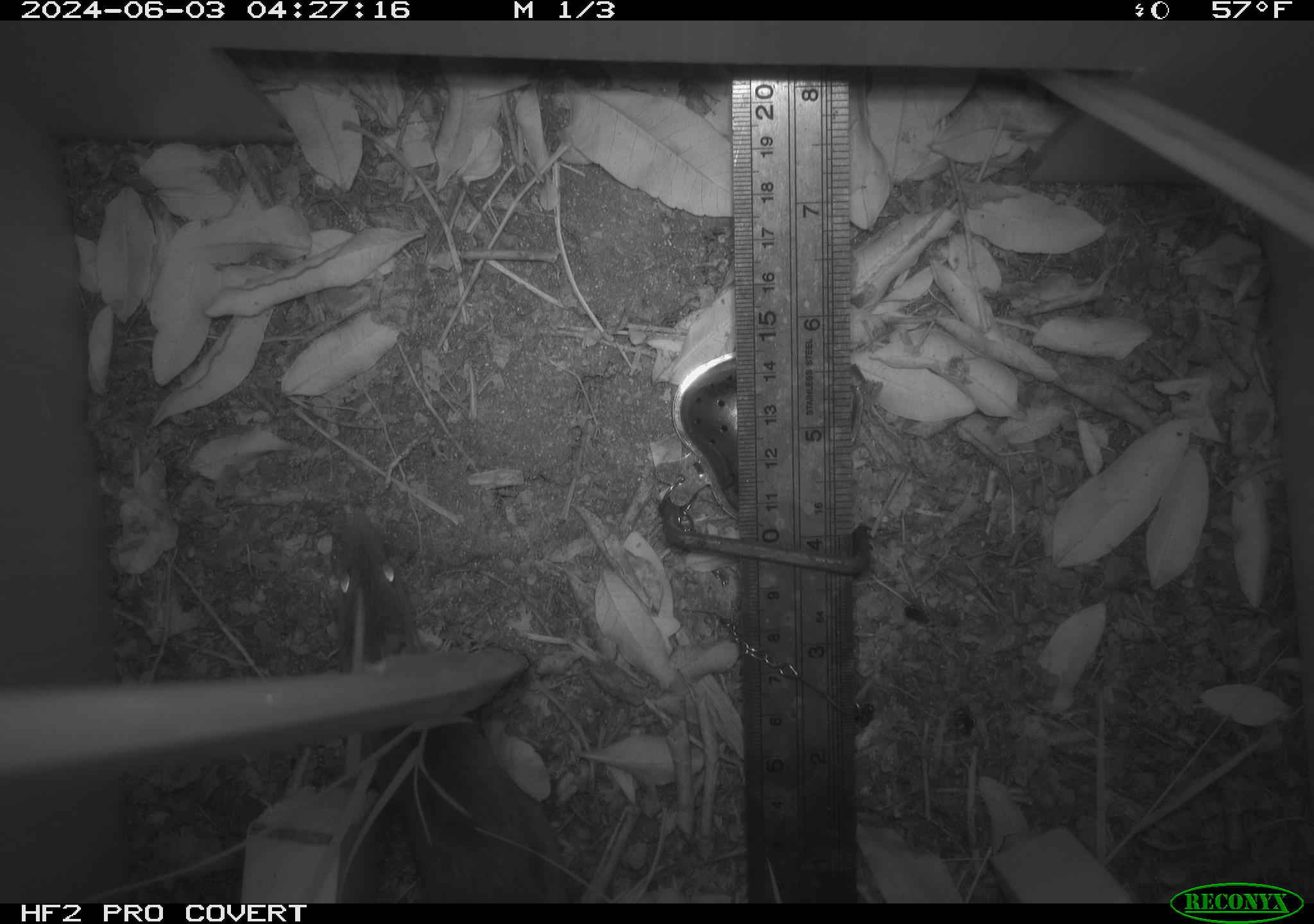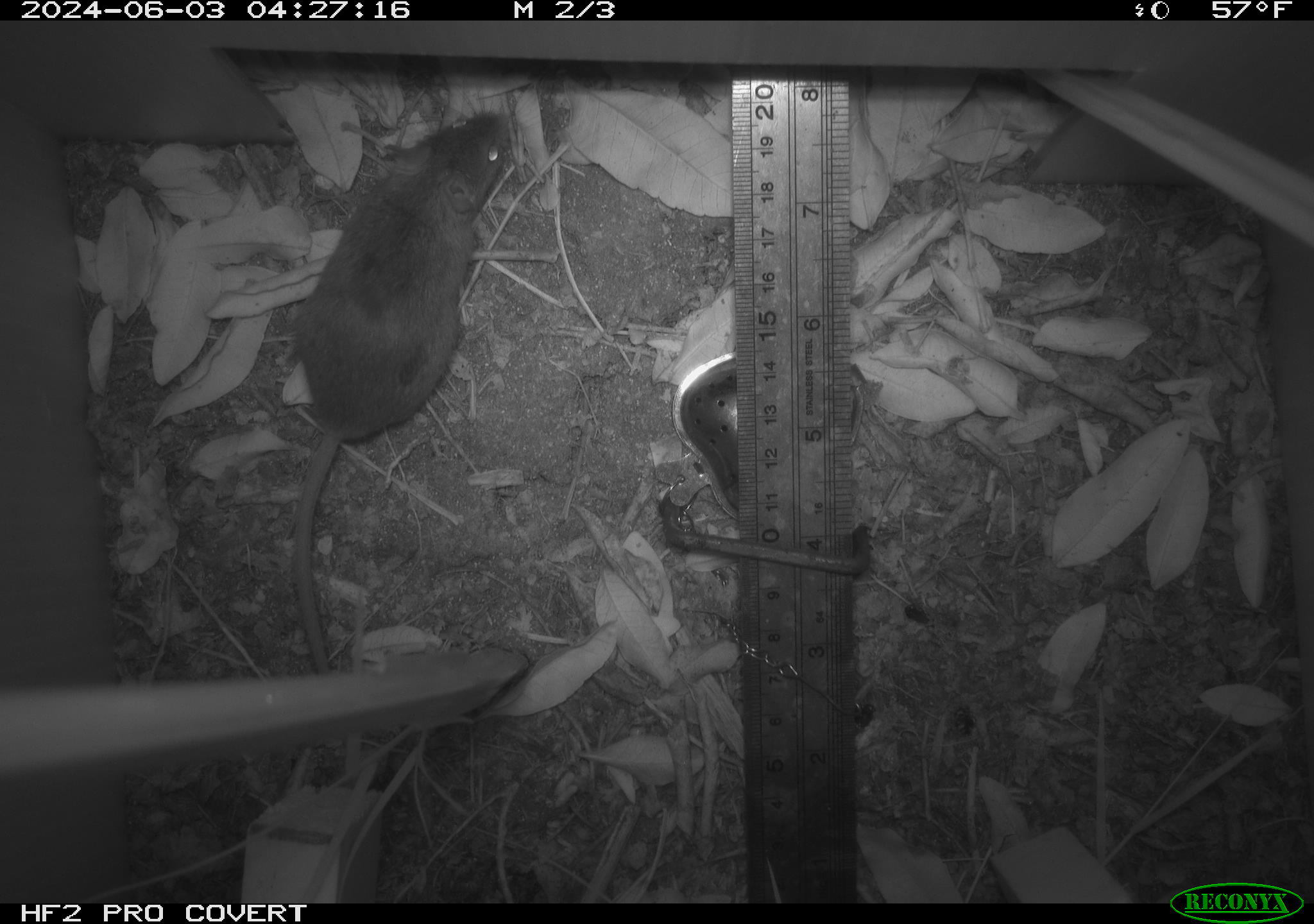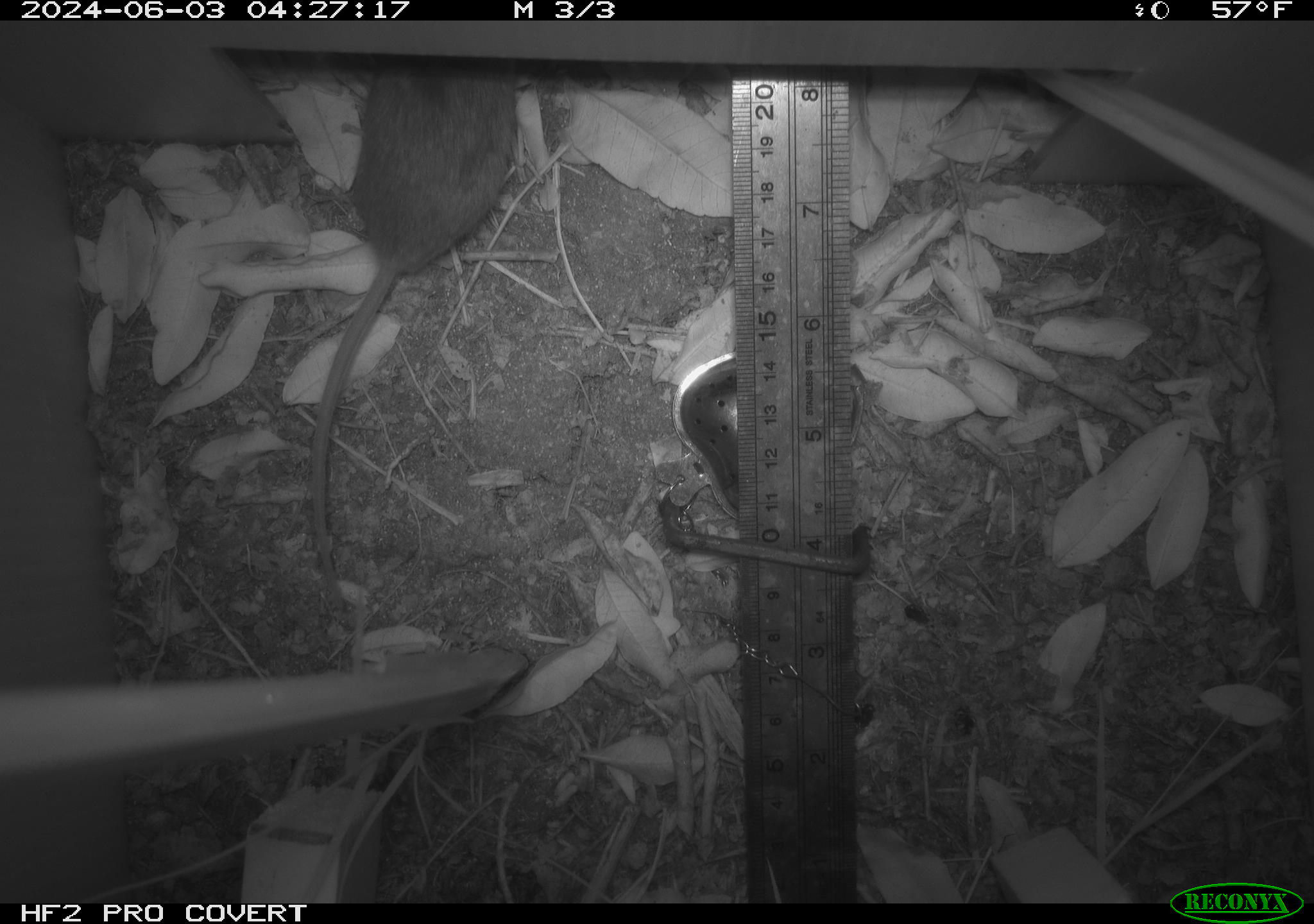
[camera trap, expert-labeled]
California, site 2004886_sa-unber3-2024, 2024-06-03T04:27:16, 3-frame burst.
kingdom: Animalia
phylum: Chordata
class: Mammalia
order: Rodentia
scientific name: Rodentia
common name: mouse species